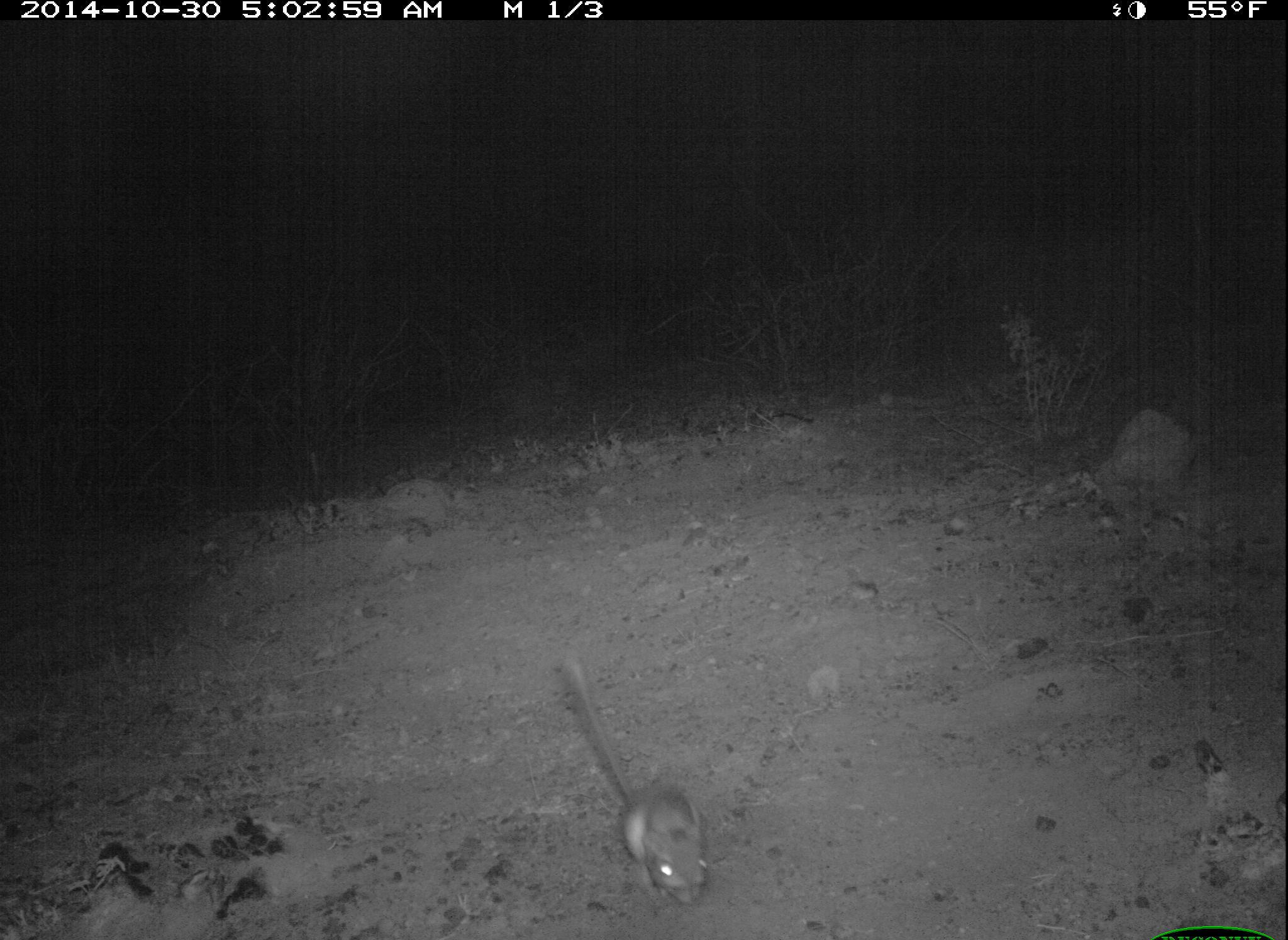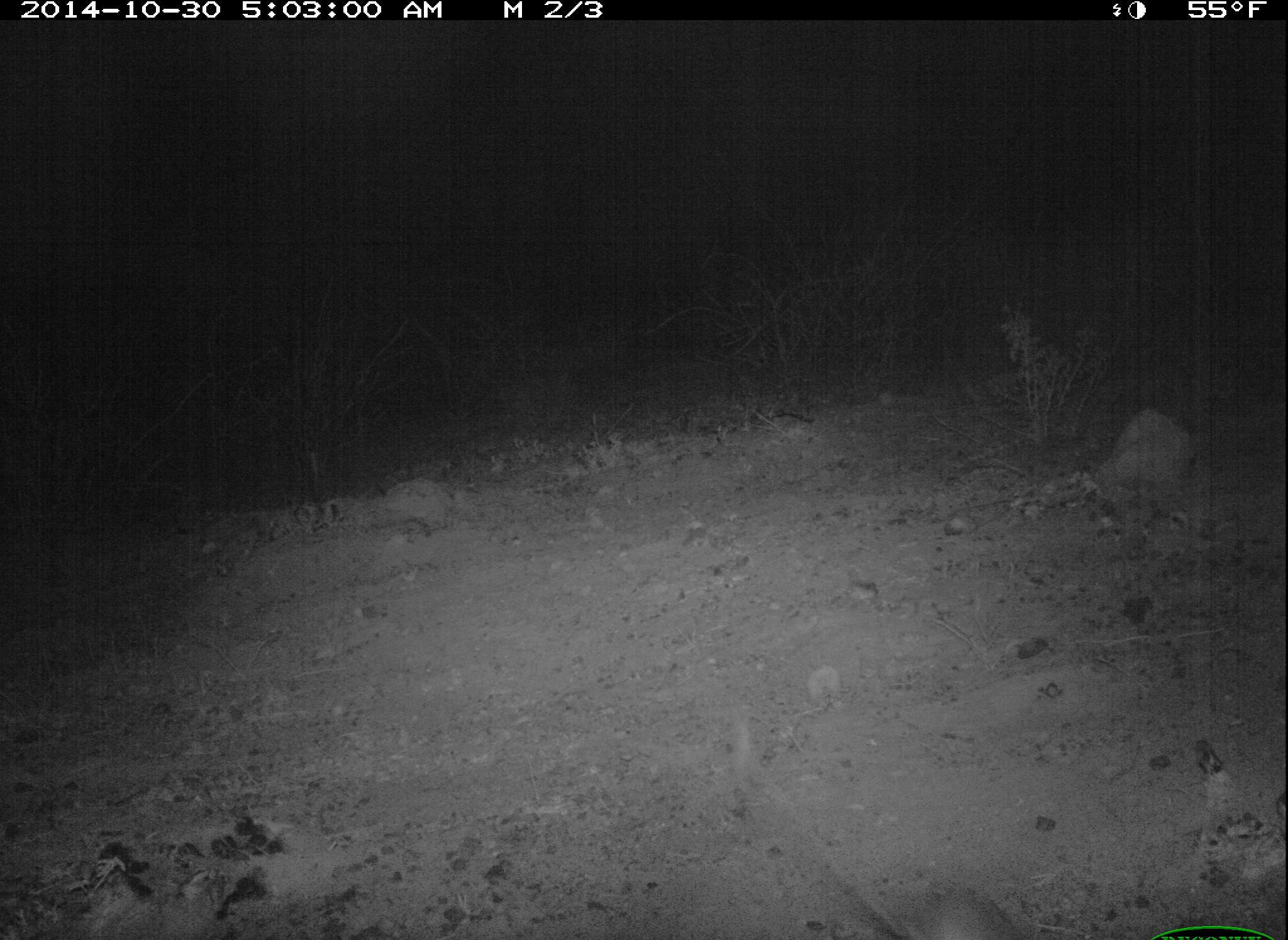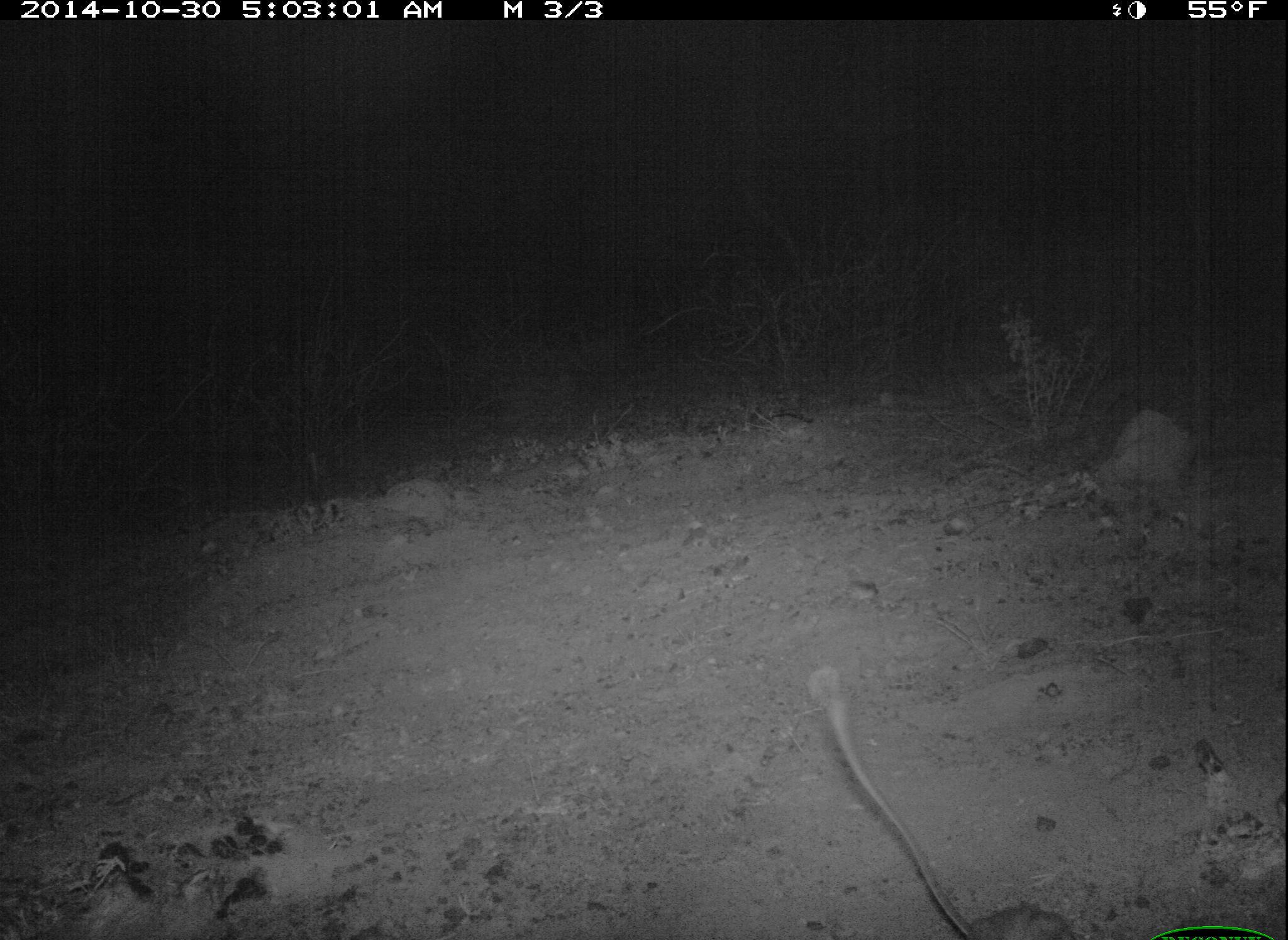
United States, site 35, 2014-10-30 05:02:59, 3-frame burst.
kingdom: Animalia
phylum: Chordata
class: Mammalia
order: Rodentia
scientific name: Rodentia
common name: rodent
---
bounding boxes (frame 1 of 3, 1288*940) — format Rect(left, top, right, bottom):
rodent: Rect(560, 656, 707, 905)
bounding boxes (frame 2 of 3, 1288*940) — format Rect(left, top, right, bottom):
rodent: Rect(812, 839, 1036, 940)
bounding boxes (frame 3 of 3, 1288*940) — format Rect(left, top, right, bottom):
rodent: Rect(803, 661, 1083, 940)